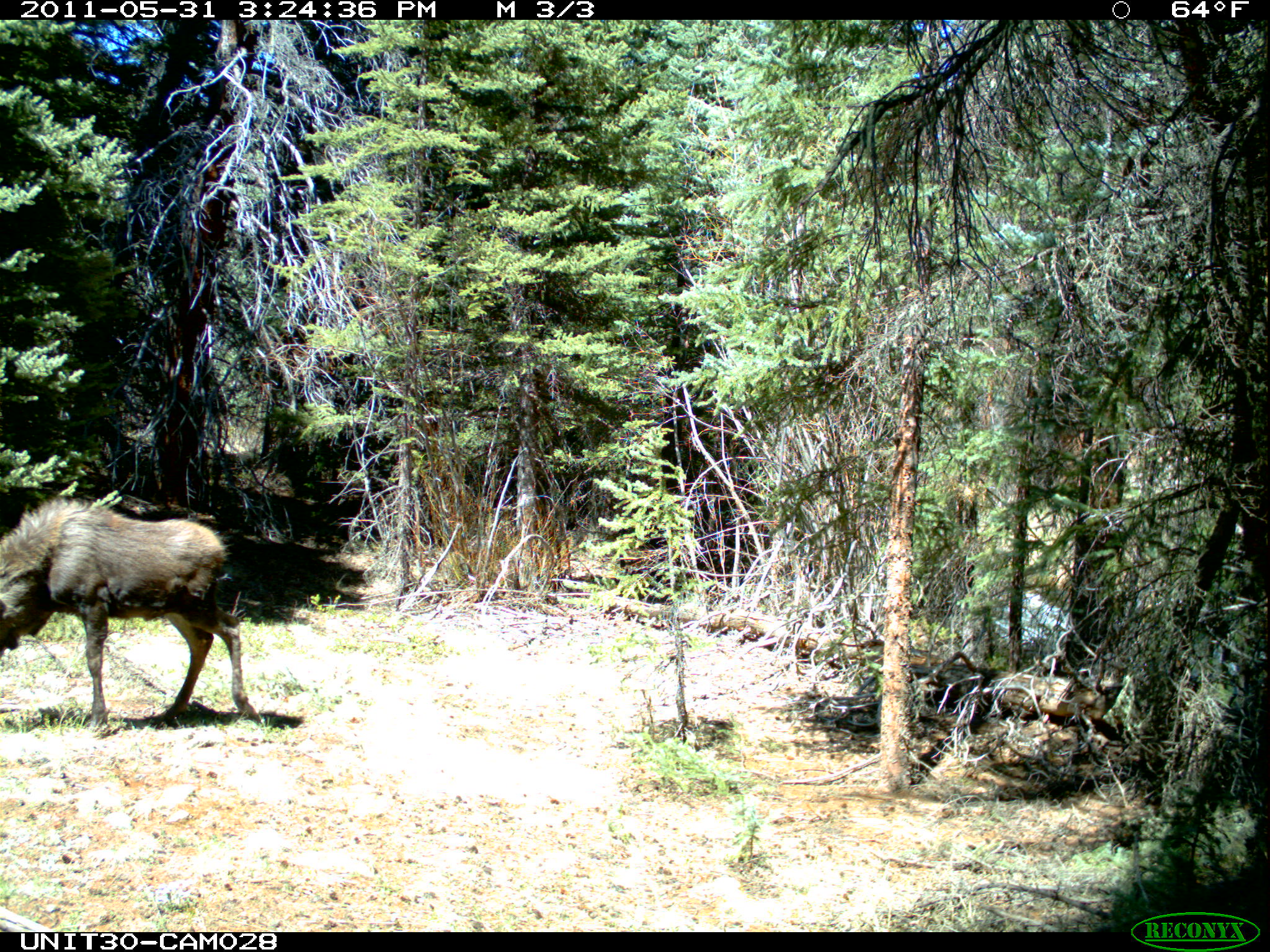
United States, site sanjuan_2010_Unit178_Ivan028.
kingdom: Animalia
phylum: Chordata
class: Mammalia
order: Artiodactyla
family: Cervidae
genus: Alces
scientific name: Alces alces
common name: moose